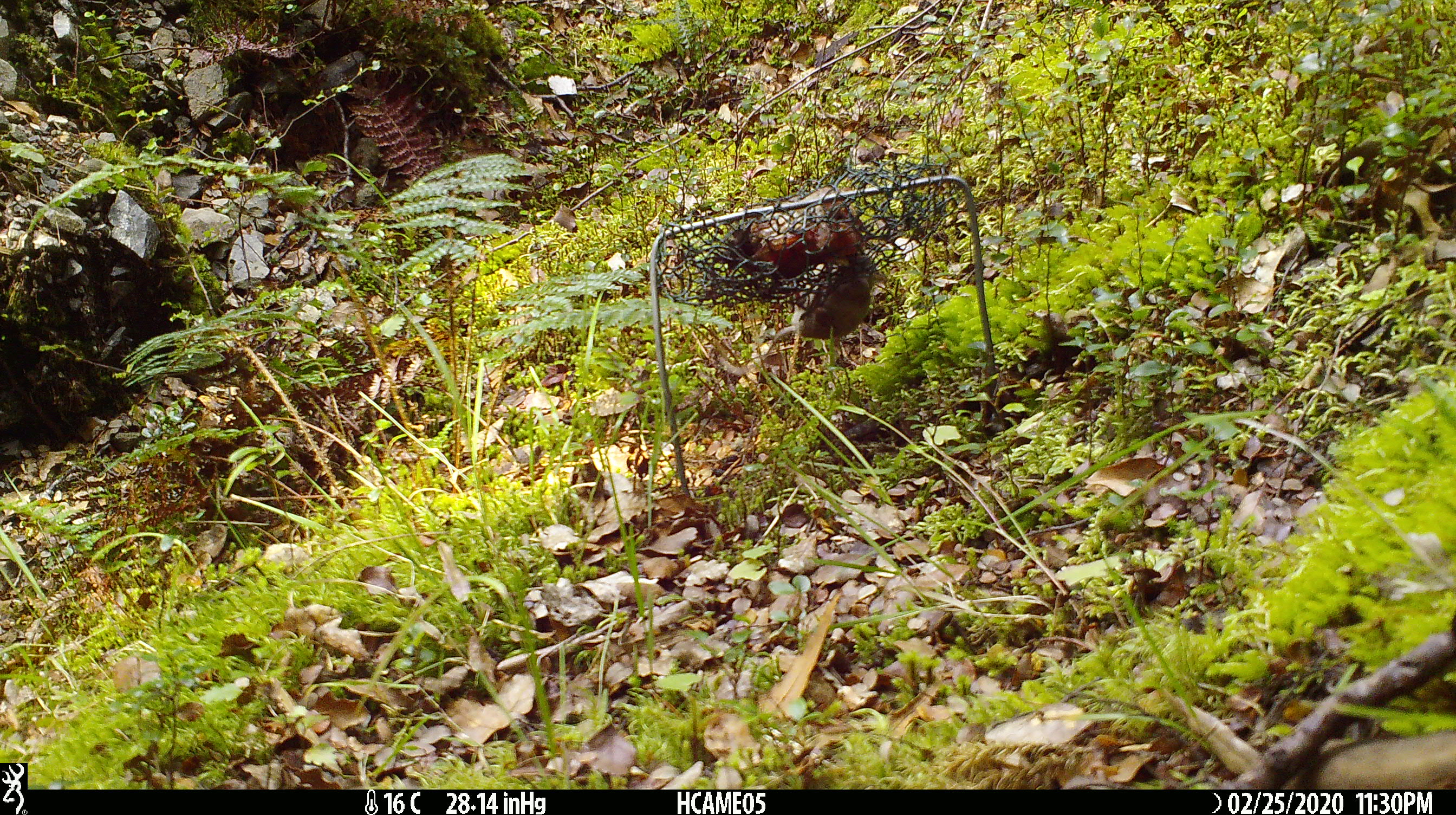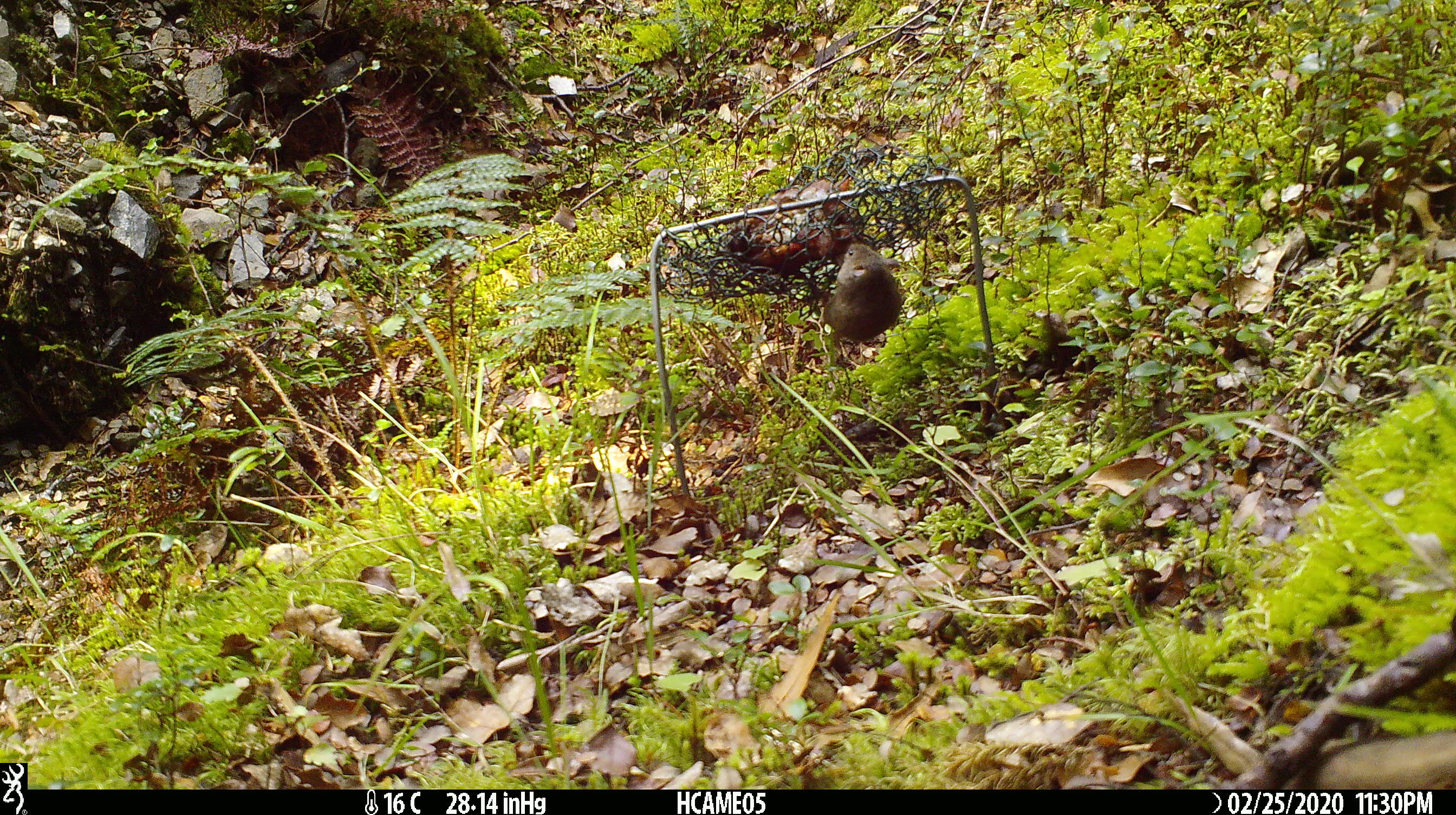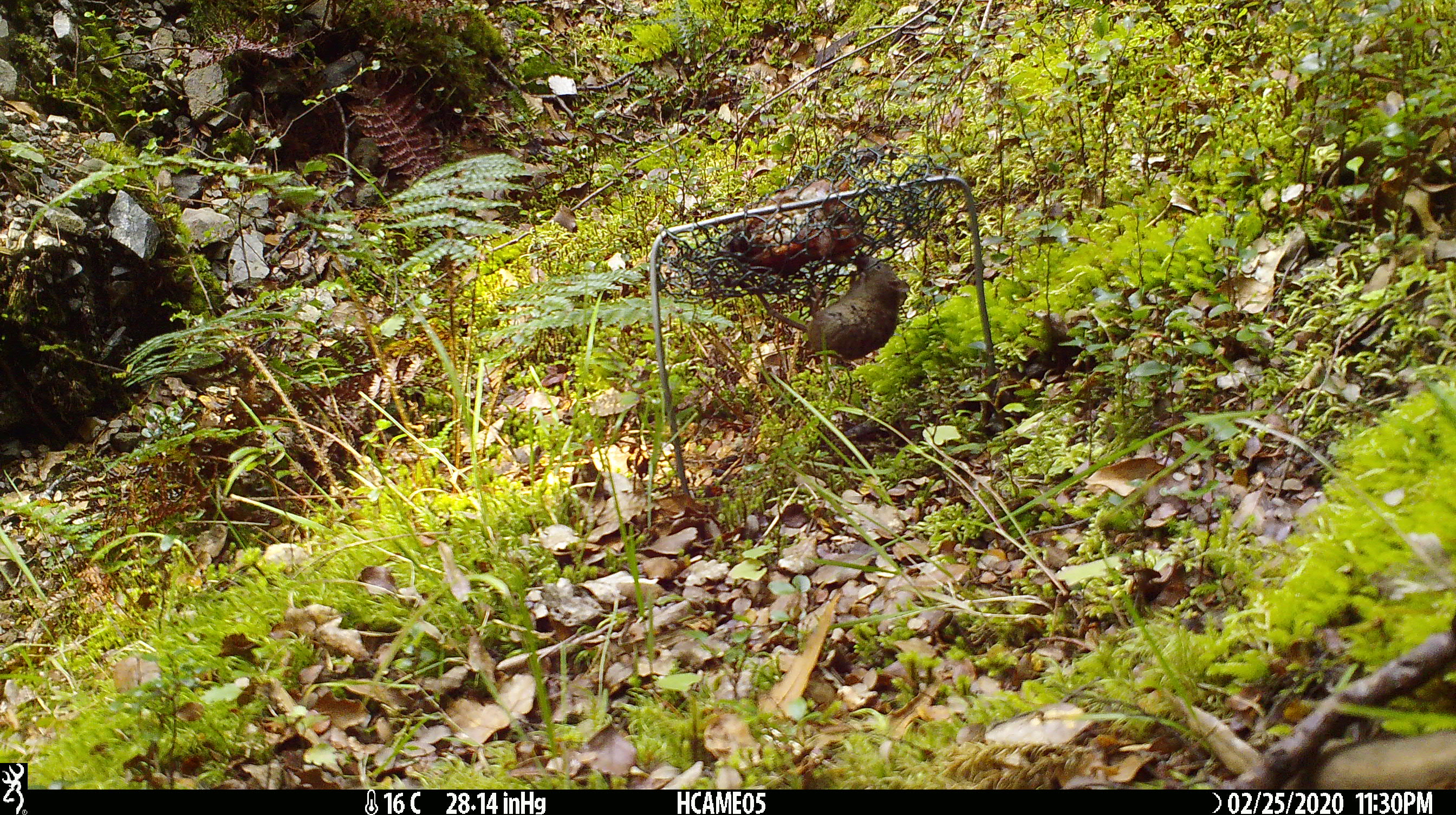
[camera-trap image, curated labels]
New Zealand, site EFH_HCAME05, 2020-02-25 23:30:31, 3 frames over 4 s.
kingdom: Animalia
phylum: Chordata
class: Mammalia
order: Rodentia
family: Muridae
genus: Mus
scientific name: Mus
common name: mouse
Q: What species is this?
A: Mouse (Mus).